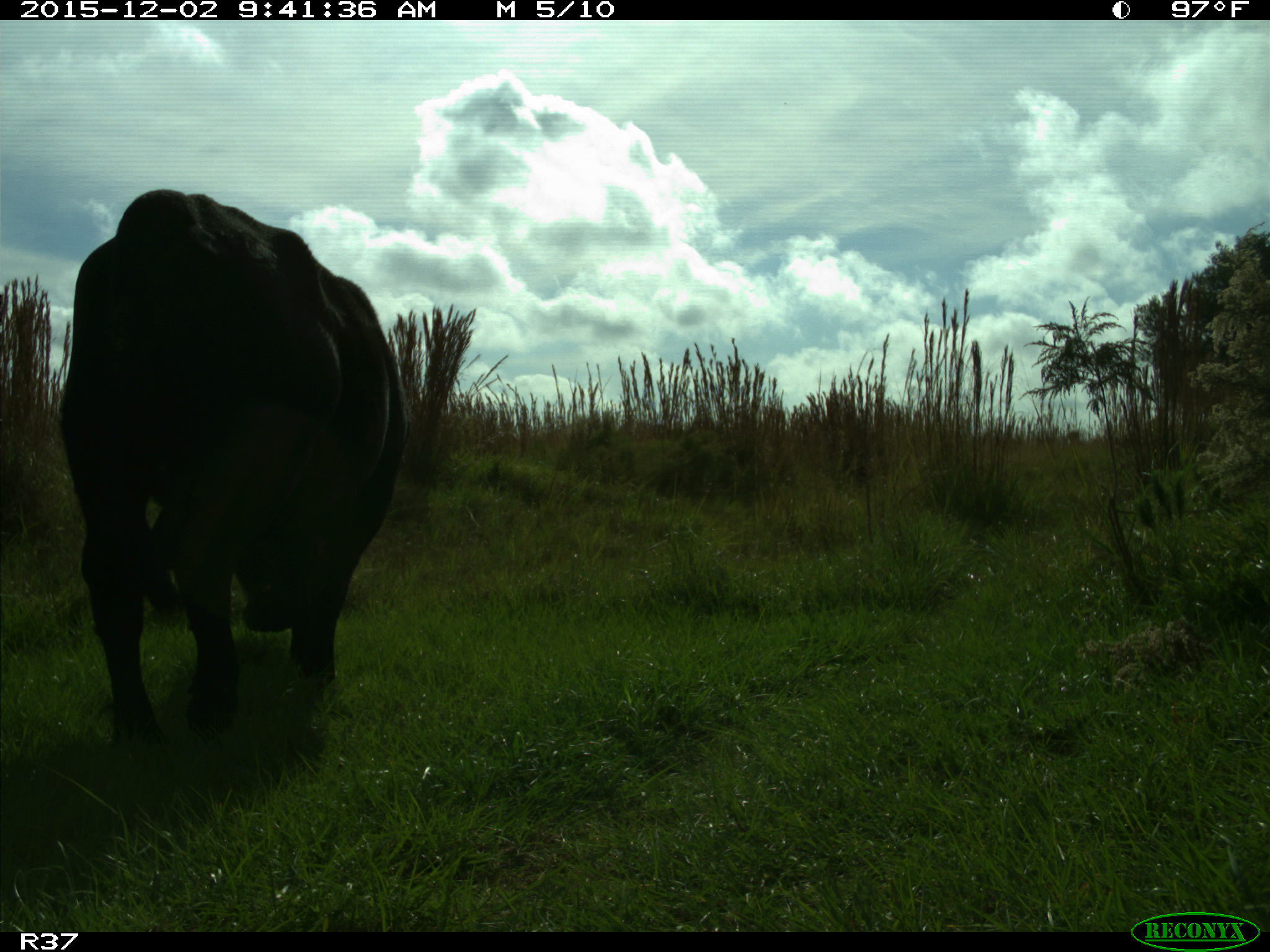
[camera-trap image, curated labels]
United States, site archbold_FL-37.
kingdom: Animalia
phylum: Chordata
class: Mammalia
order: Artiodactyla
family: Bovidae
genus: Bos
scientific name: Bos taurus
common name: domestic cow